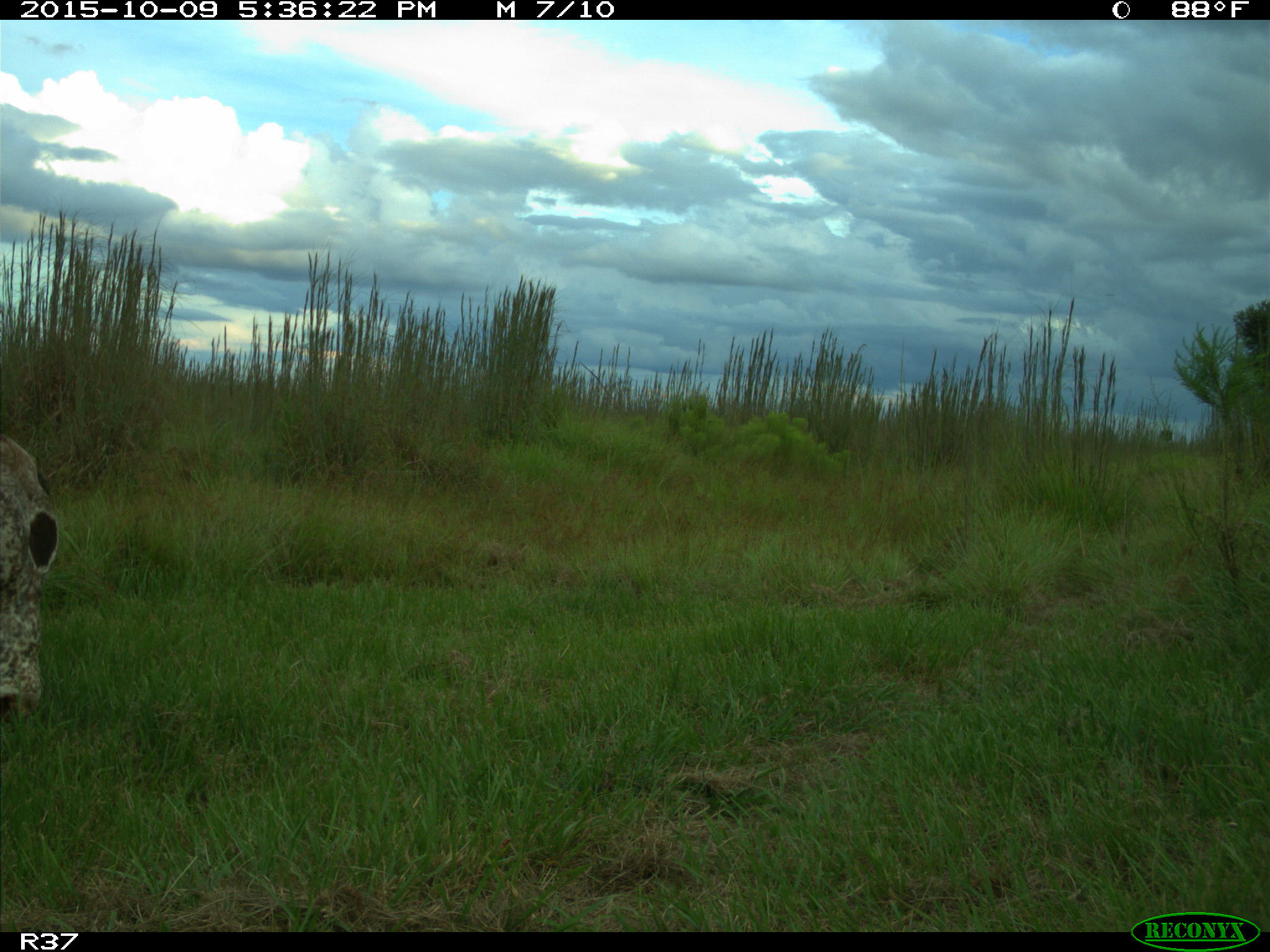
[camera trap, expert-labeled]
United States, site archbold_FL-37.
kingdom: Animalia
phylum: Chordata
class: Mammalia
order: Artiodactyla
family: Bovidae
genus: Bos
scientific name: Bos taurus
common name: domestic cow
Bos taurus (domestic cow).